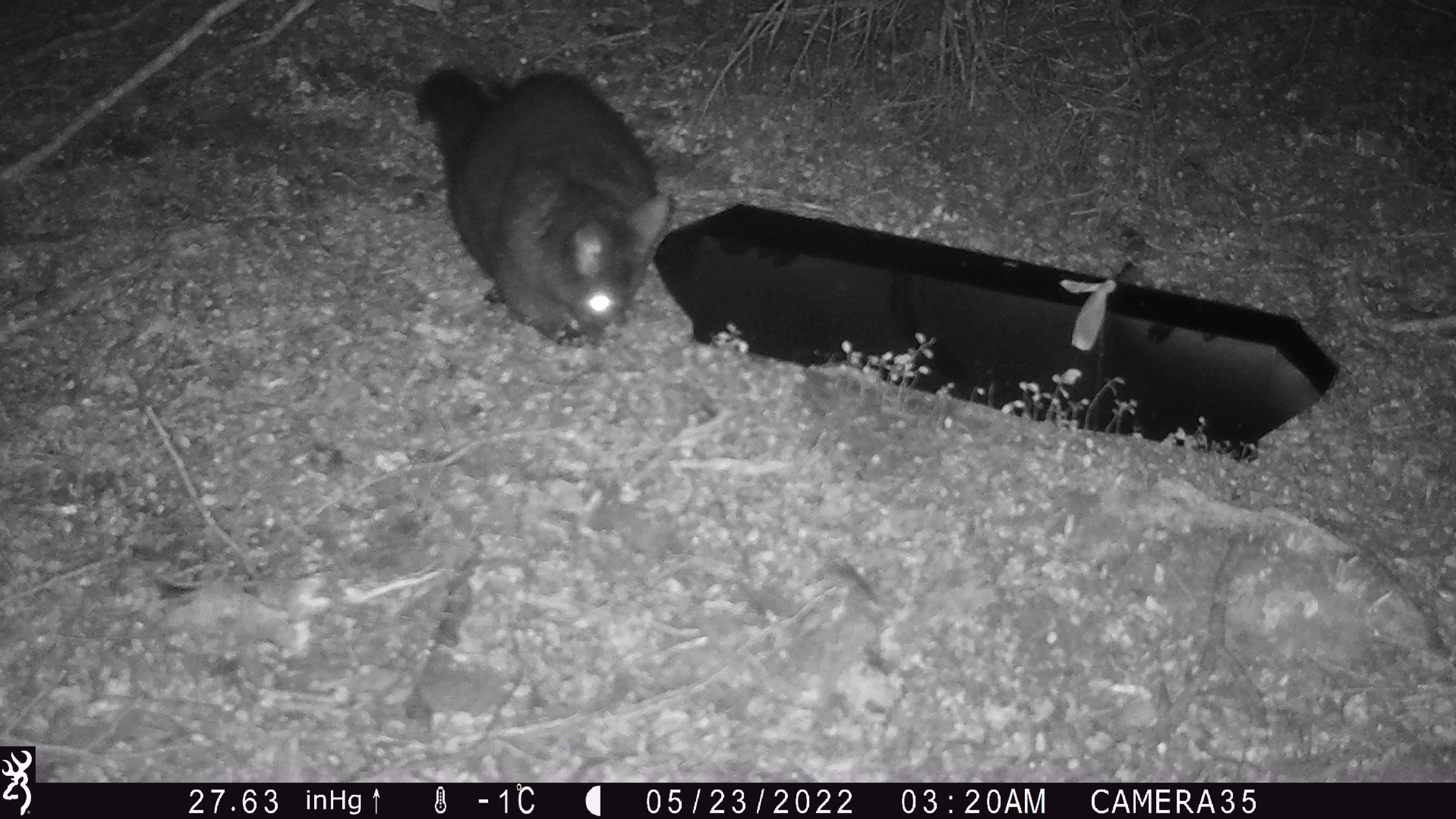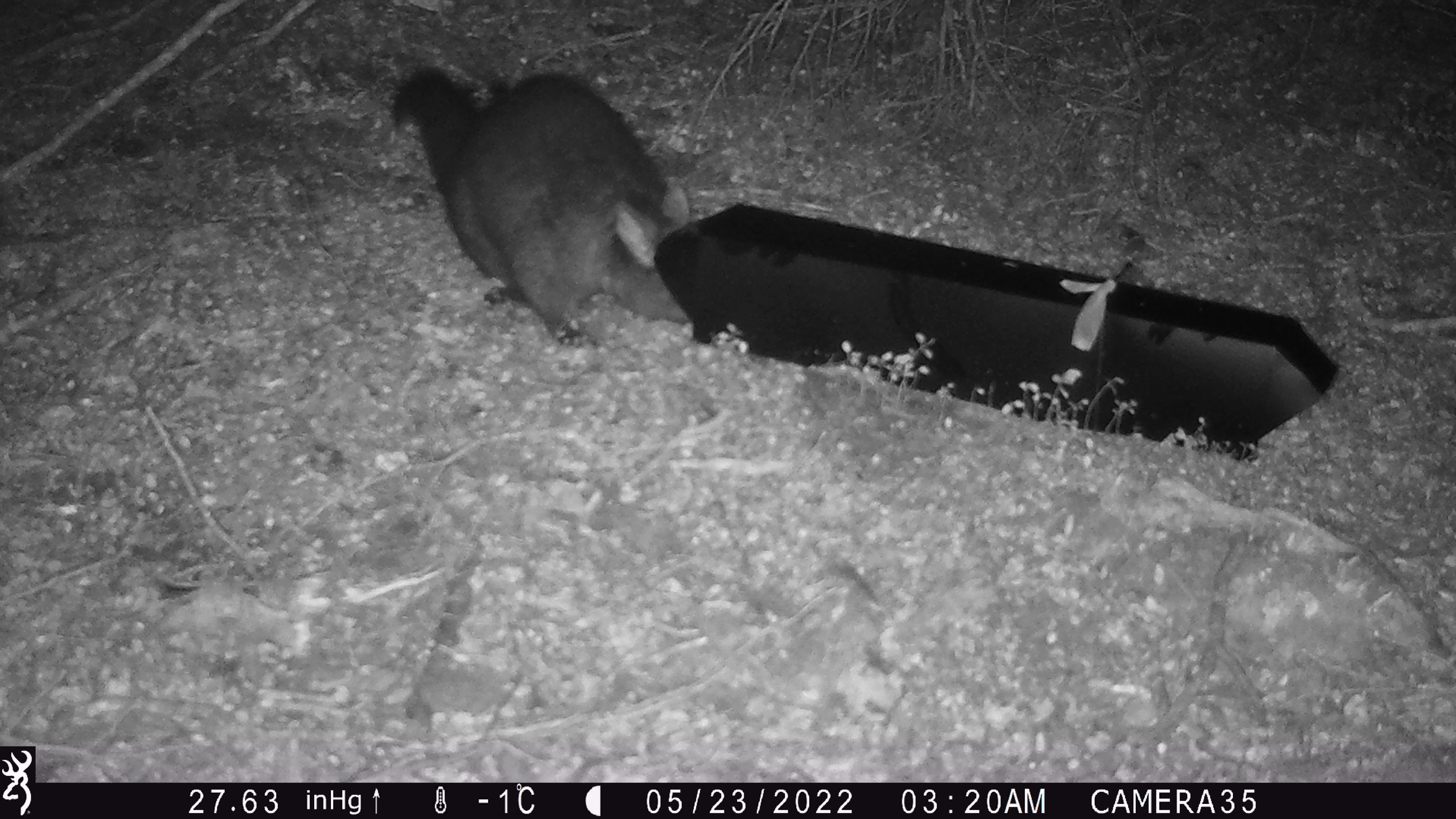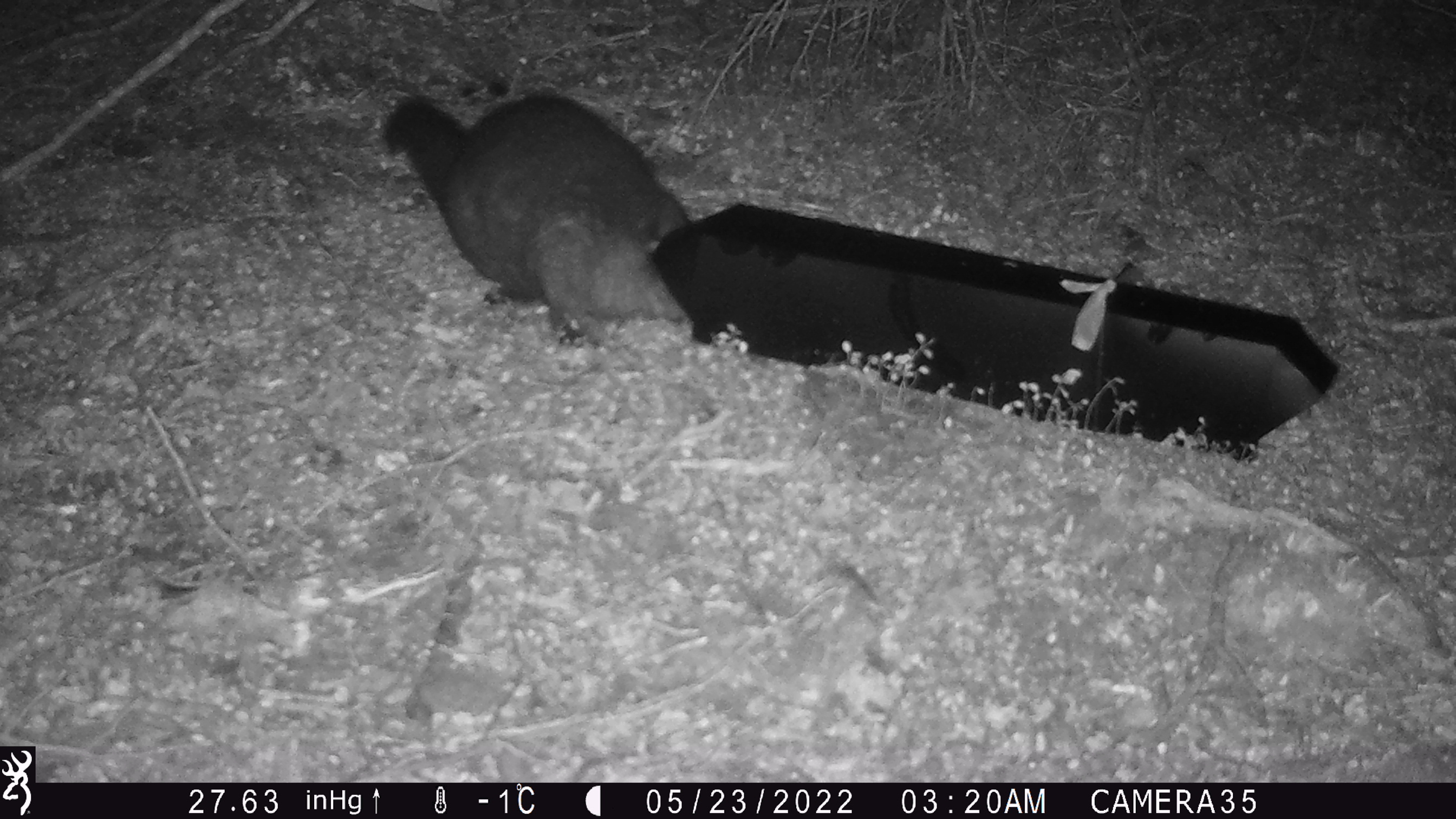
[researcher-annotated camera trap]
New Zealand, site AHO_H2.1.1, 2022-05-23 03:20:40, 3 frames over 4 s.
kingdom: Animalia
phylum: Chordata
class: Mammalia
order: Diprotodontia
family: Phalangeridae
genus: Trichosurus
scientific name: Trichosurus vulpecula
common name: common brushtail possum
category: possum